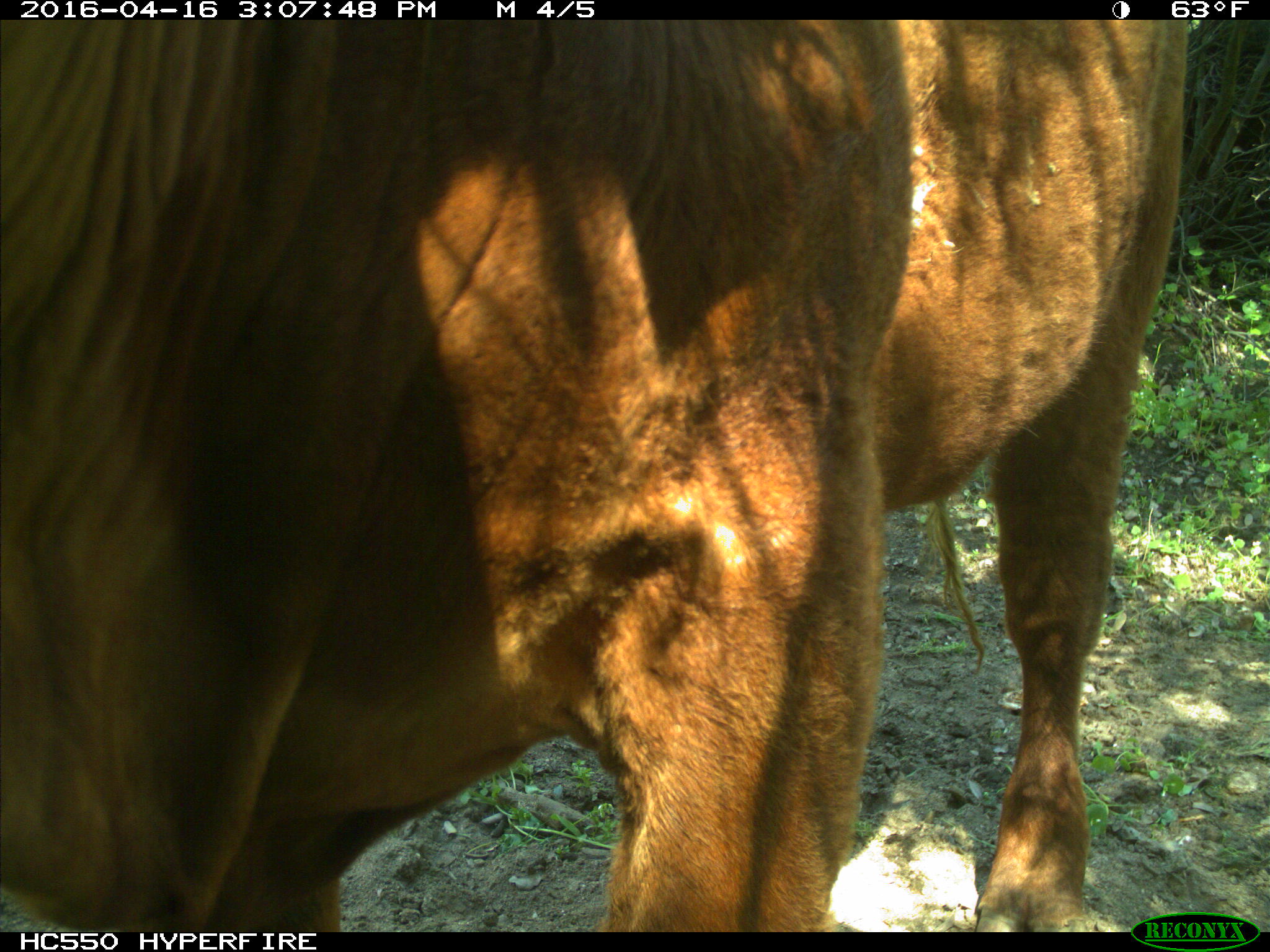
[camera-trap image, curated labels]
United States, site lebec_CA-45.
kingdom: Animalia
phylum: Chordata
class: Mammalia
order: Artiodactyla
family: Bovidae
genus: Bos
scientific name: Bos taurus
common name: domestic cow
Bos taurus (domestic cow).